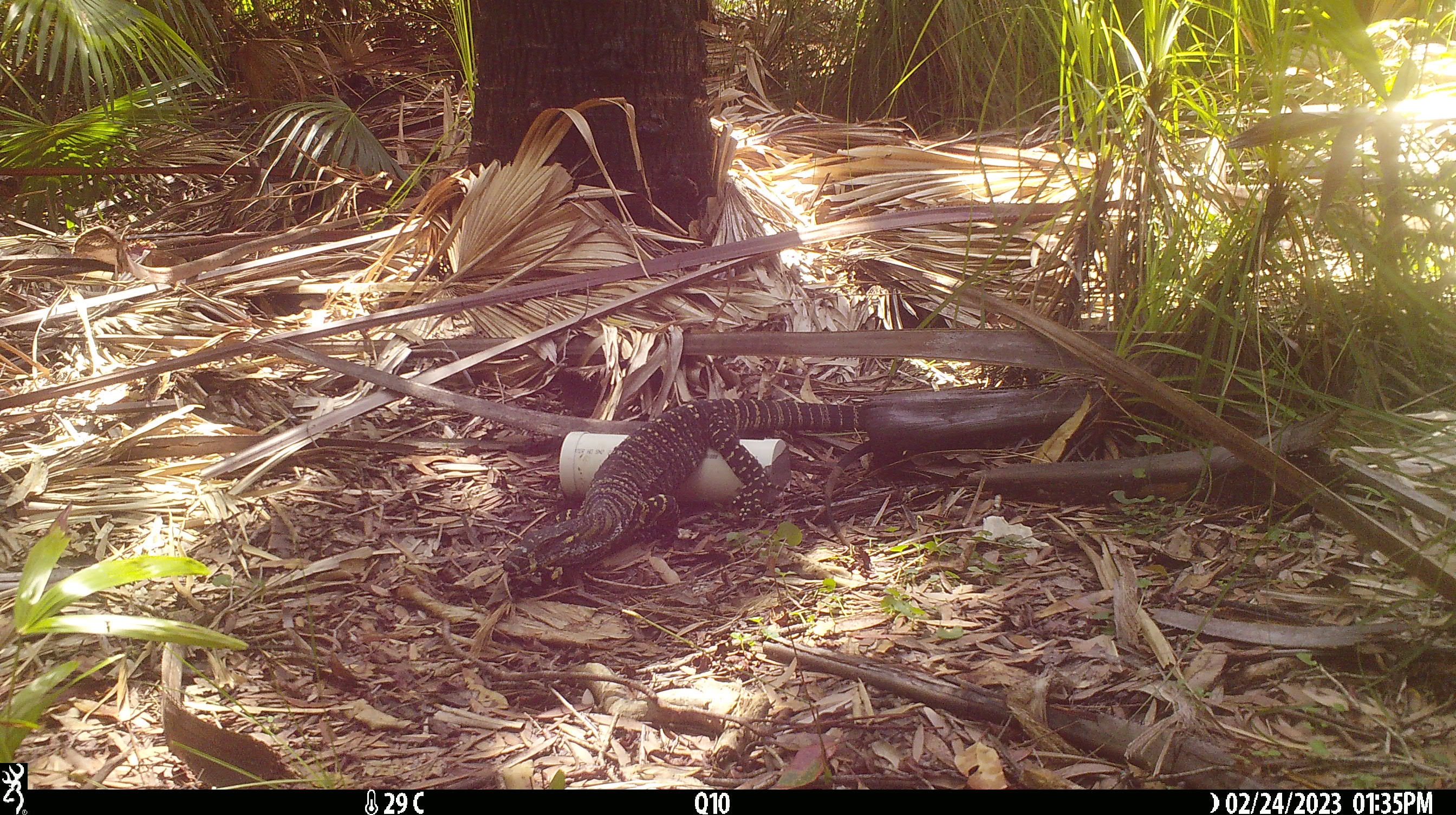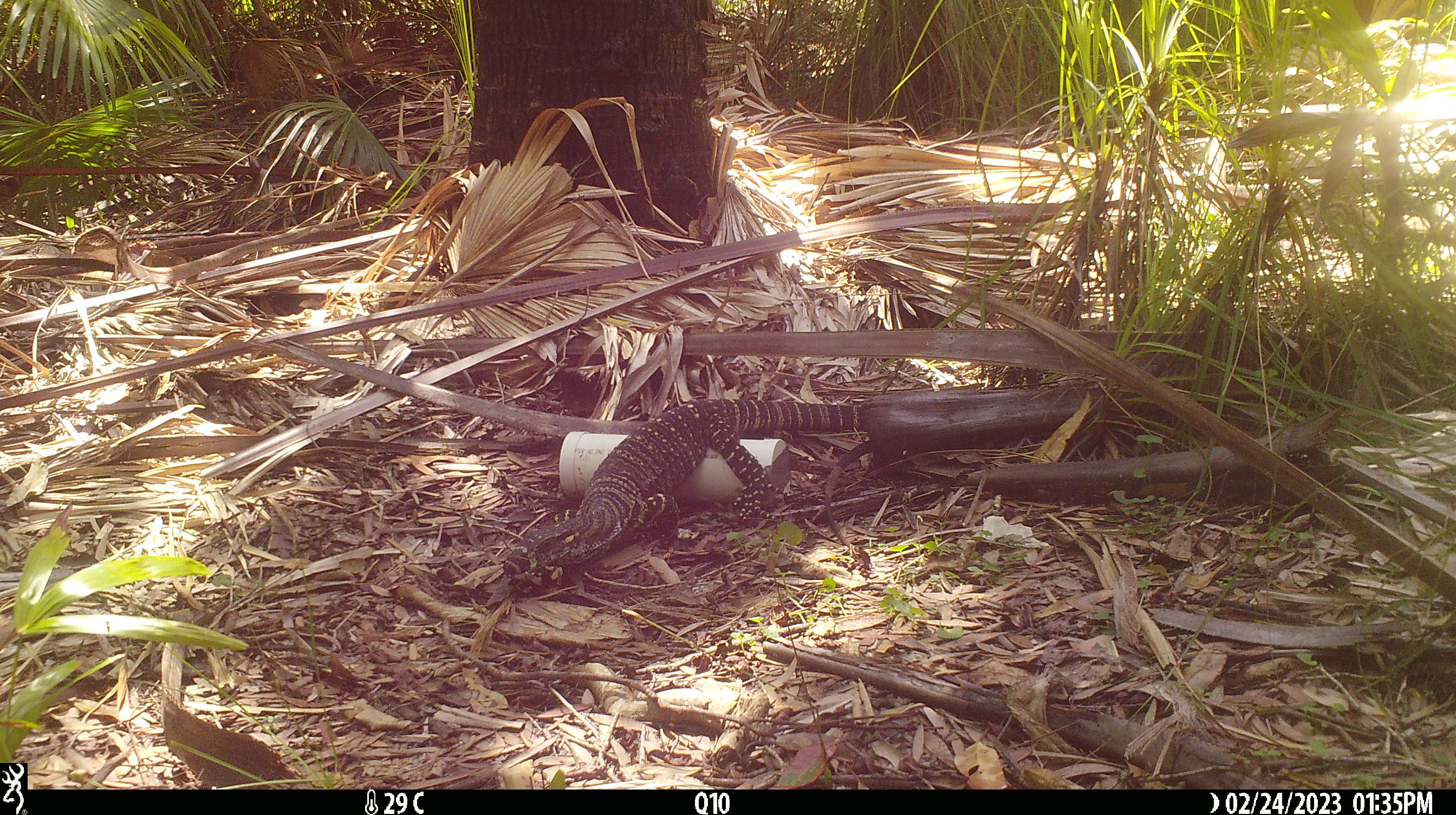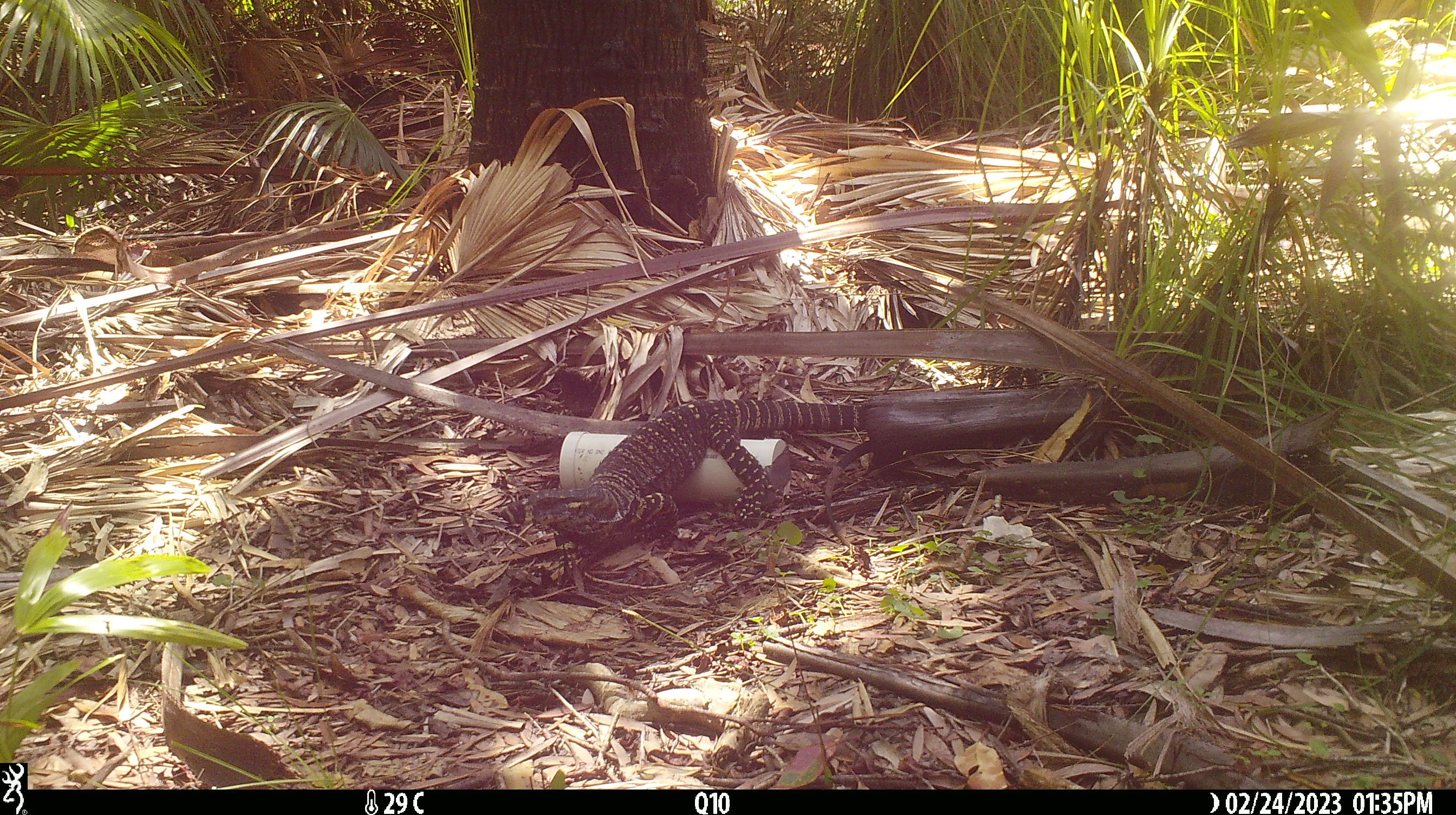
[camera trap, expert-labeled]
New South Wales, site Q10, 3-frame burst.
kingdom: Animalia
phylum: Chordata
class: Reptilia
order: Squamata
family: Varanidae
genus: Varanus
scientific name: Varanus varius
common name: lace monitor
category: goanna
Goanna (lace monitor) (Varanus varius).